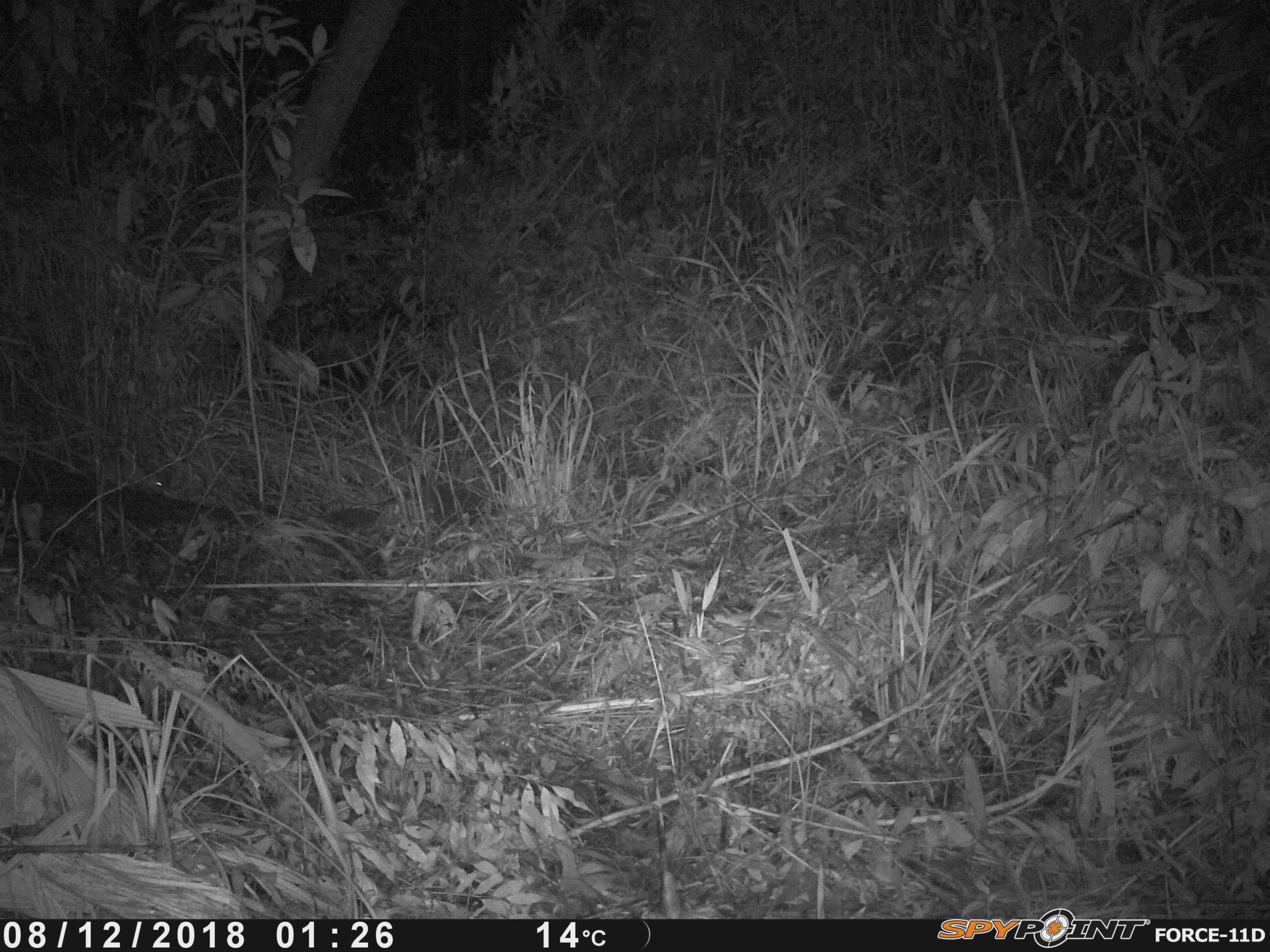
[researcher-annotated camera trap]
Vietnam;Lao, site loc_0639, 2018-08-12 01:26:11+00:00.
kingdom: Animalia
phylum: Chordata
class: Mammalia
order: Rodentia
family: Muridae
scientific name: Muridae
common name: old-world mice and rats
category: unidentified murid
Unidentified murid (old-world mice and rats) (Muridae). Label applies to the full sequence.